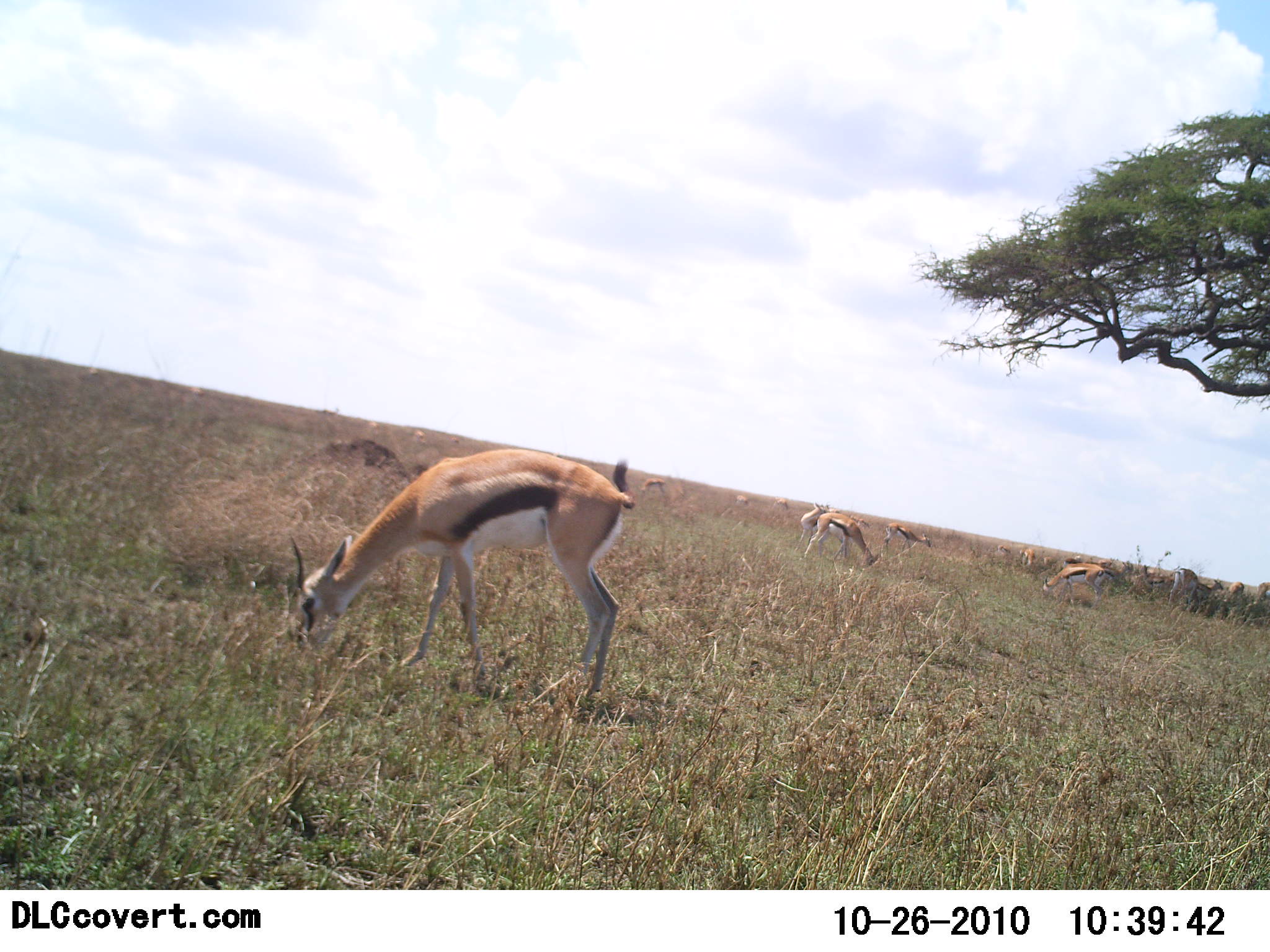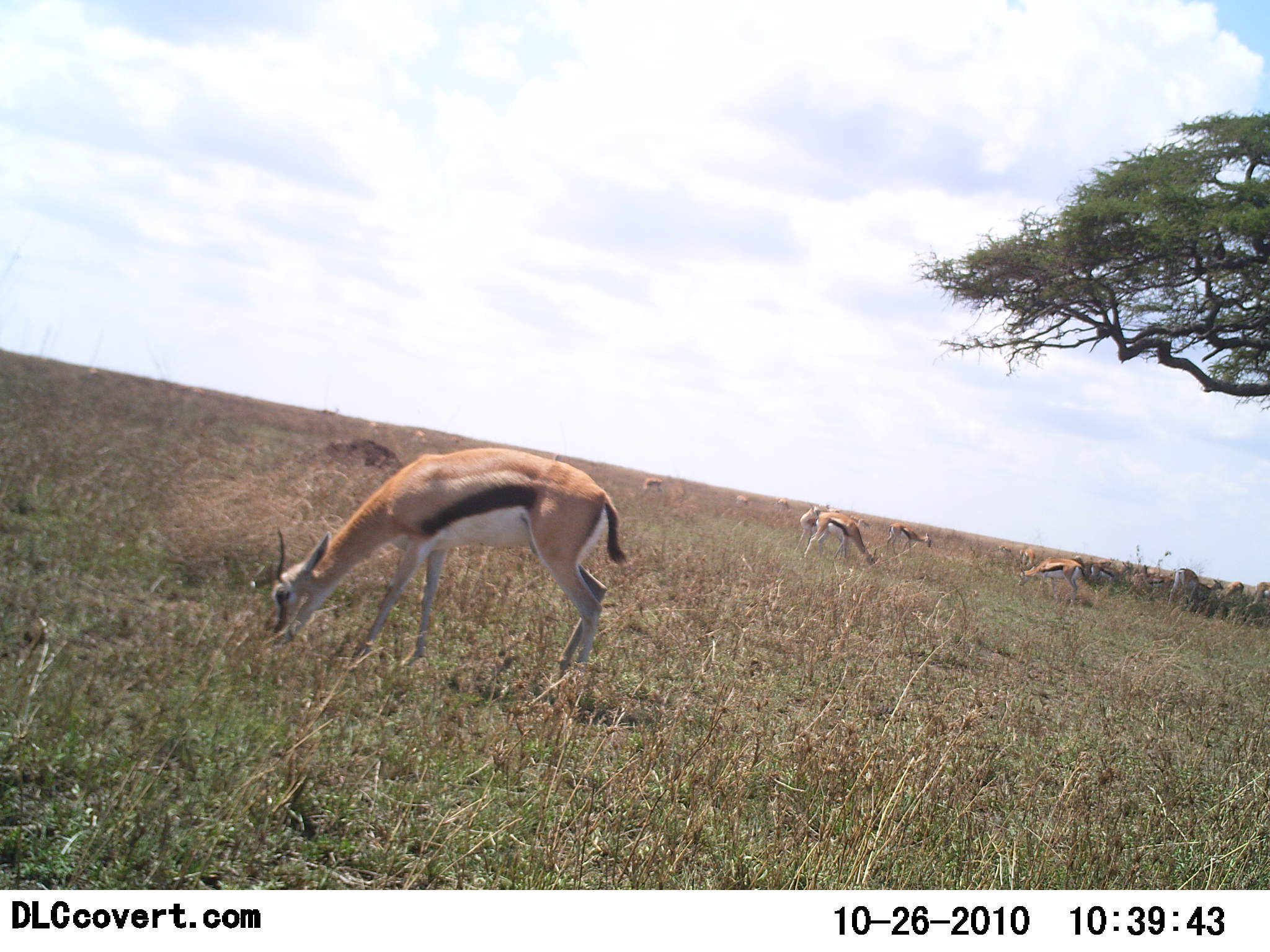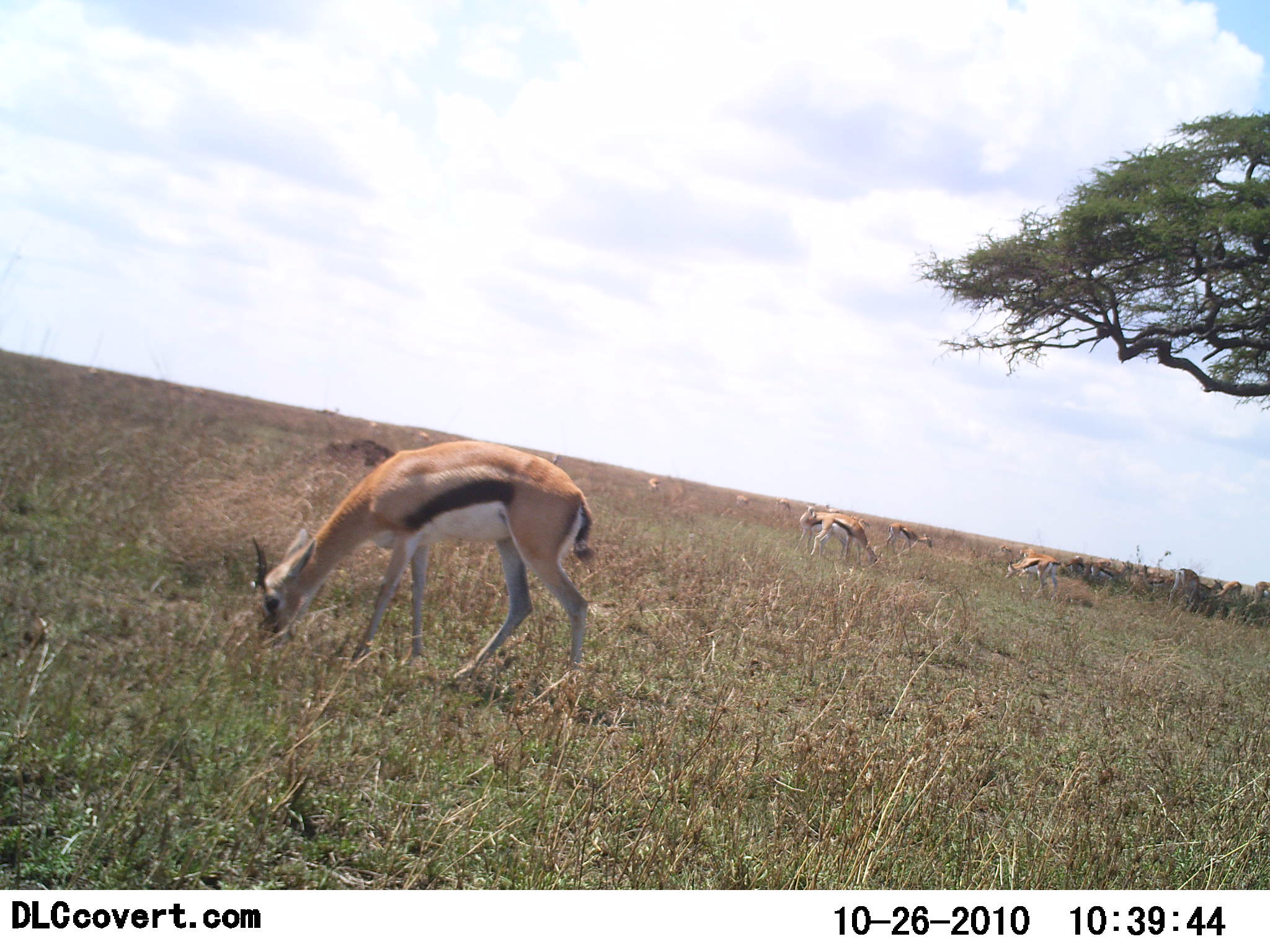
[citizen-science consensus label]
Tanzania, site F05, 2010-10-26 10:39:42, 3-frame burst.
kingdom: Animalia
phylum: Chordata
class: Mammalia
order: Artiodactyla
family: Bovidae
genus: Eudorcas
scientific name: Eudorcas thomsonii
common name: thomson's gazelle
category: gazellethomsons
Gazellethomsons (thomson's gazelle) (Eudorcas thomsonii), count 11-50. Behavior (volunteer vote fractions): standing 20%, resting 10%, moving 20%, interacting 0%. Young present (vote fraction): 0%. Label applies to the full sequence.